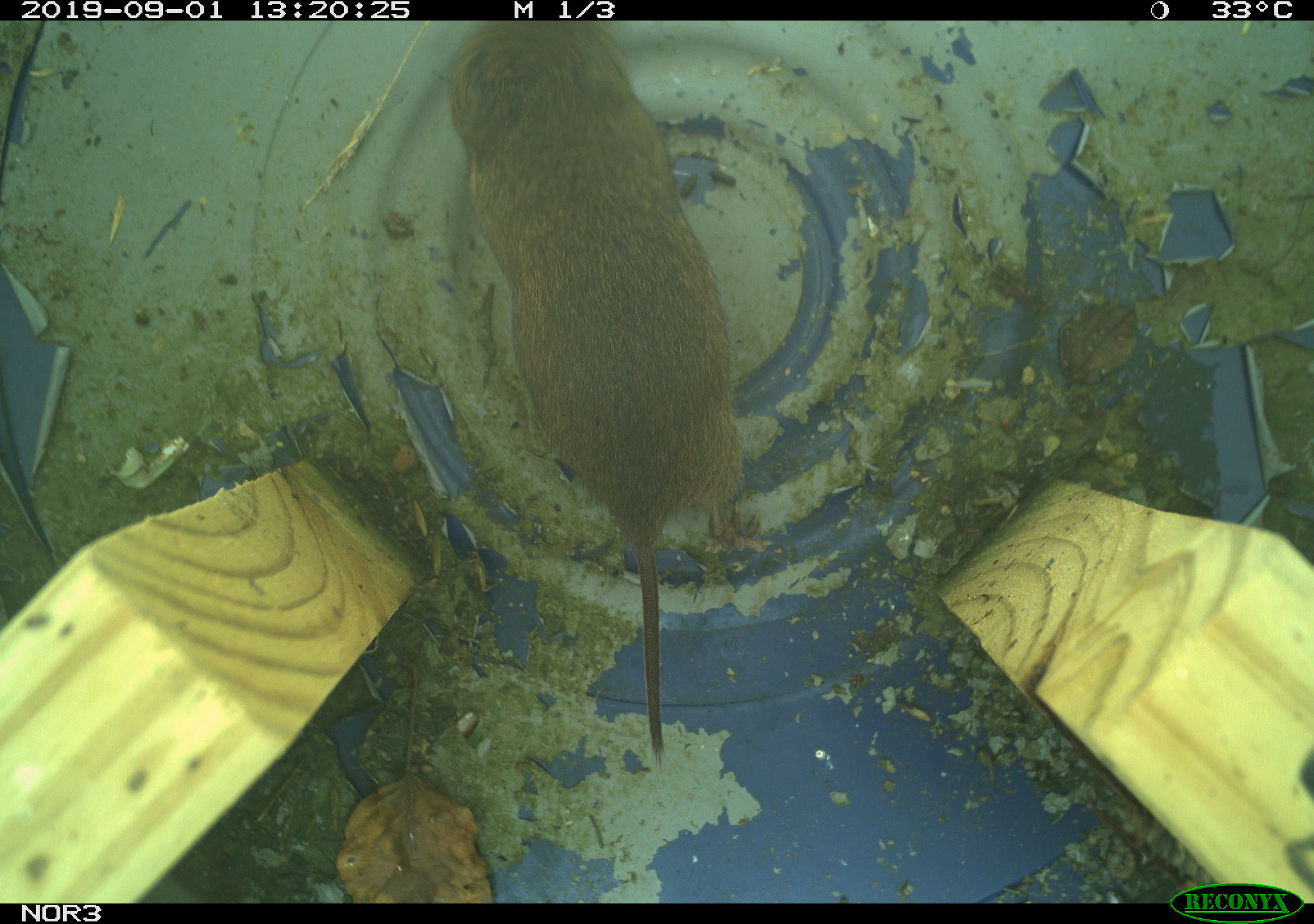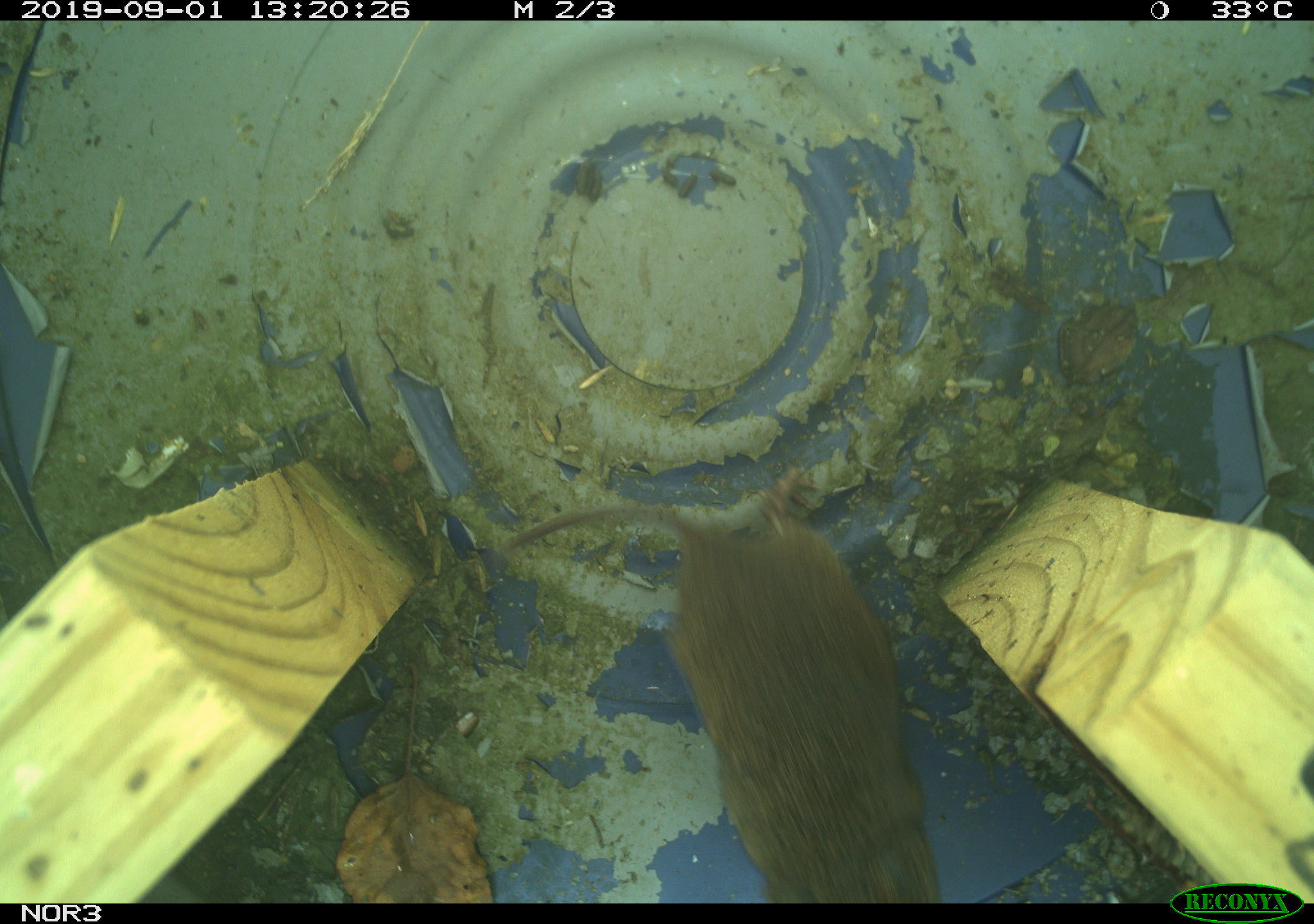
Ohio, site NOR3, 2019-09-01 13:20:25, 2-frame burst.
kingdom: Animalia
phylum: Chordata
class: Mammalia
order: Rodentia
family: Cricetidae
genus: Microtus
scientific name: Microtus pennsylvanicus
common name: meadow vole